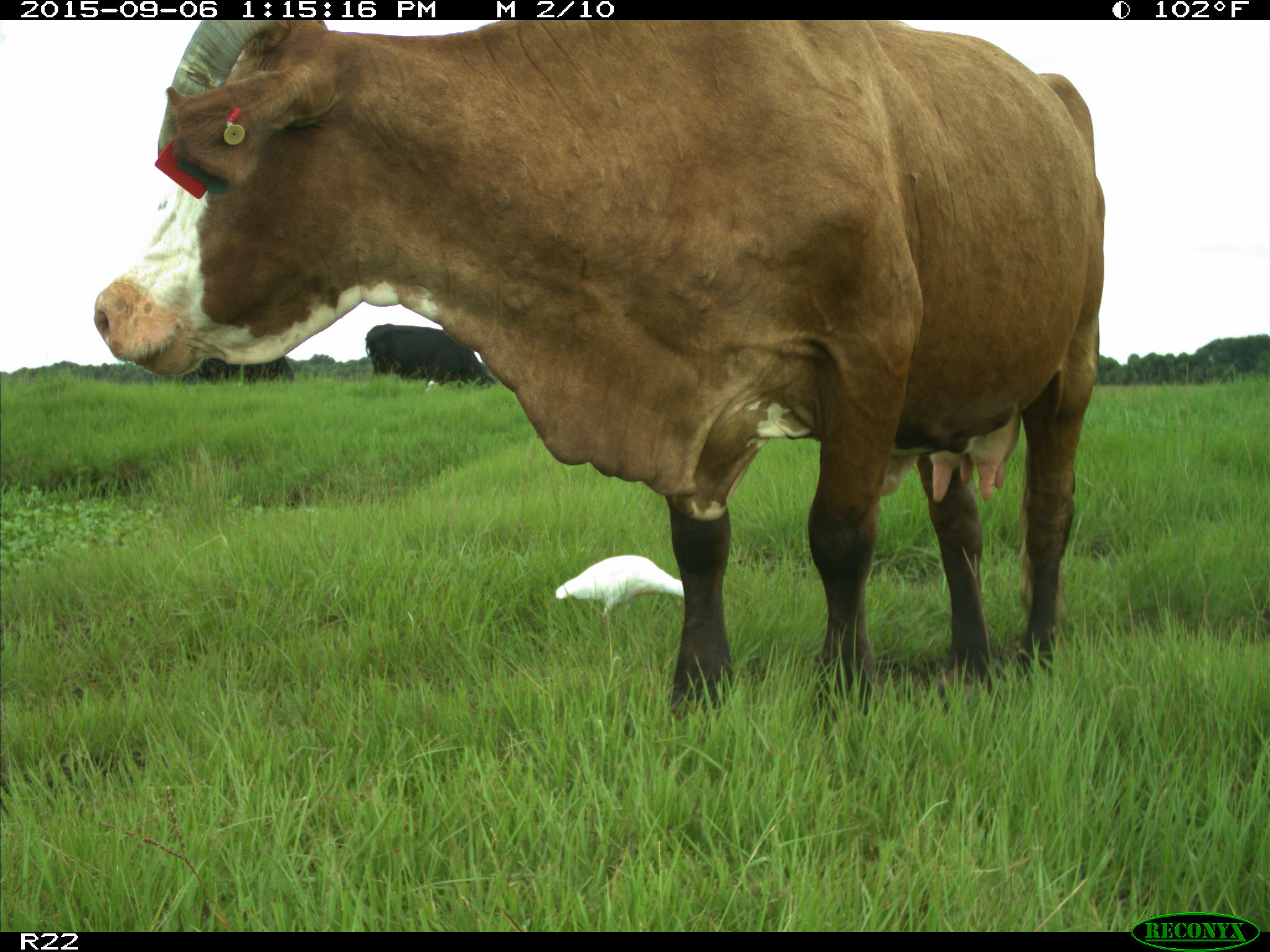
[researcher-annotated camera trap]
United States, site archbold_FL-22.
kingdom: Animalia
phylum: Chordata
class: Mammalia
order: Artiodactyla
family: Bovidae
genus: Bos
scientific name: Bos taurus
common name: domestic cow